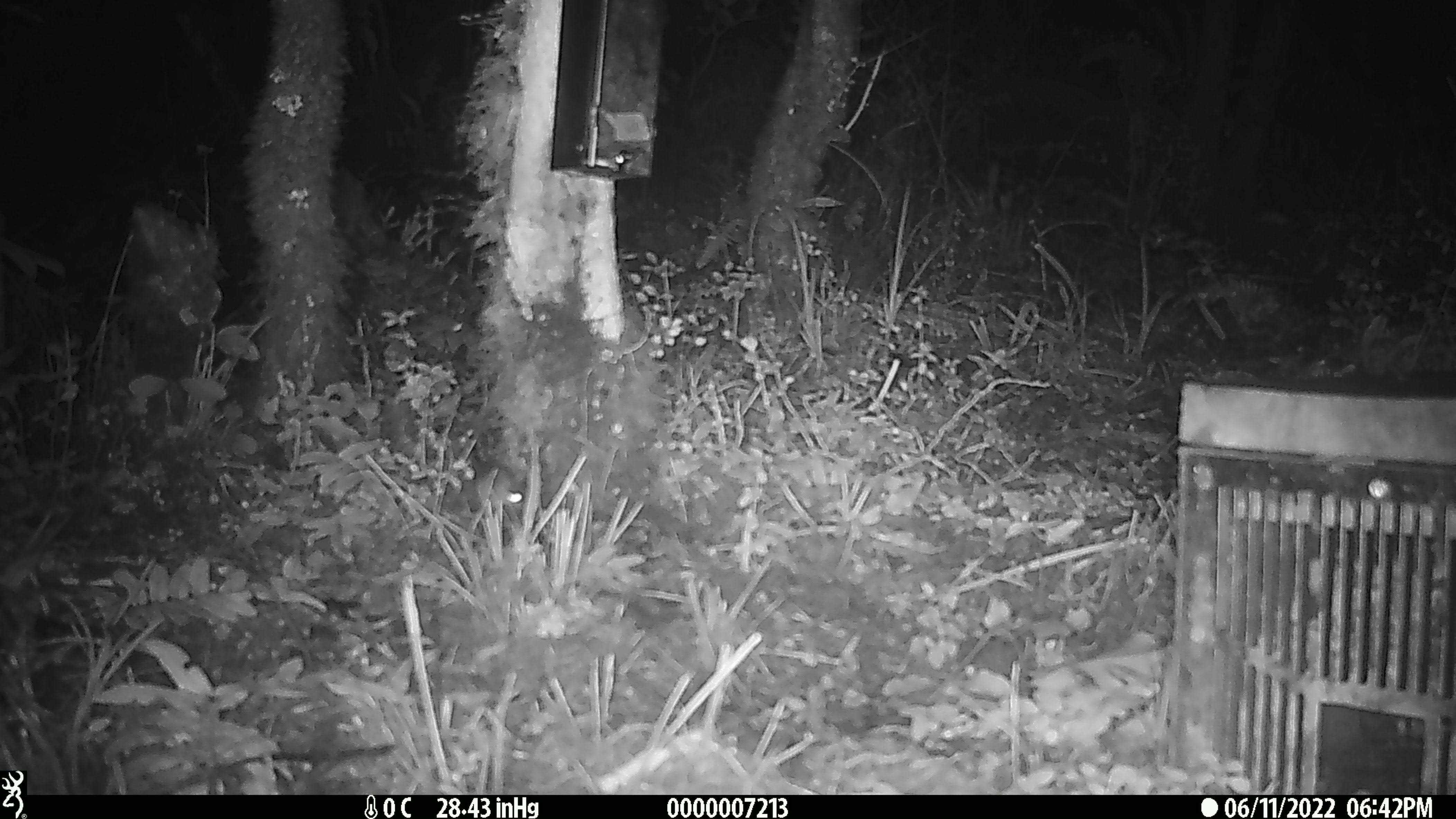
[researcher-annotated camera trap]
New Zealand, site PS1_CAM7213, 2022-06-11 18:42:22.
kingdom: Animalia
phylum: Chordata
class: Mammalia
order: Rodentia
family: Muridae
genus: Mus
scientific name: Mus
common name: mouse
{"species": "mouse (Mus)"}